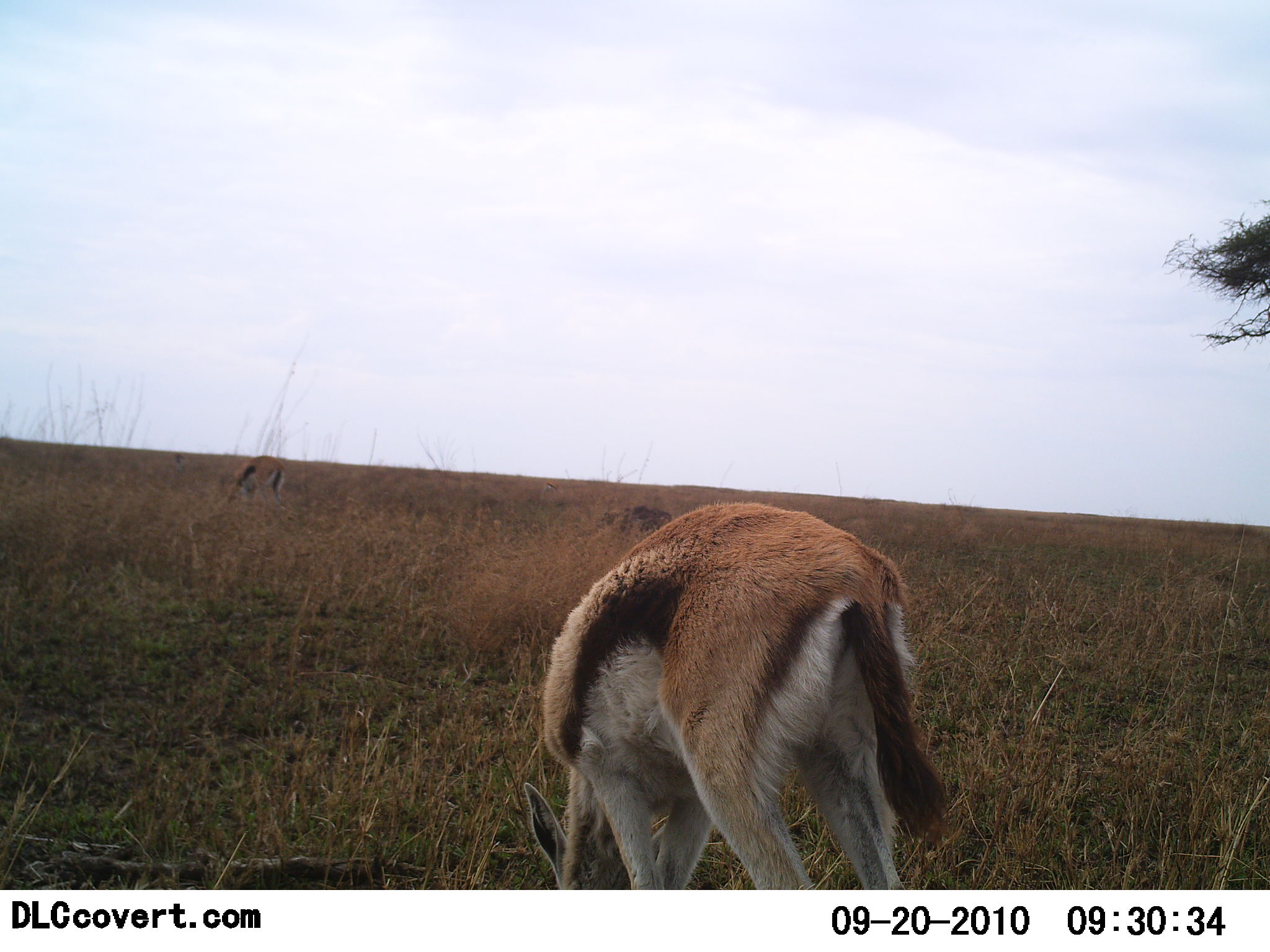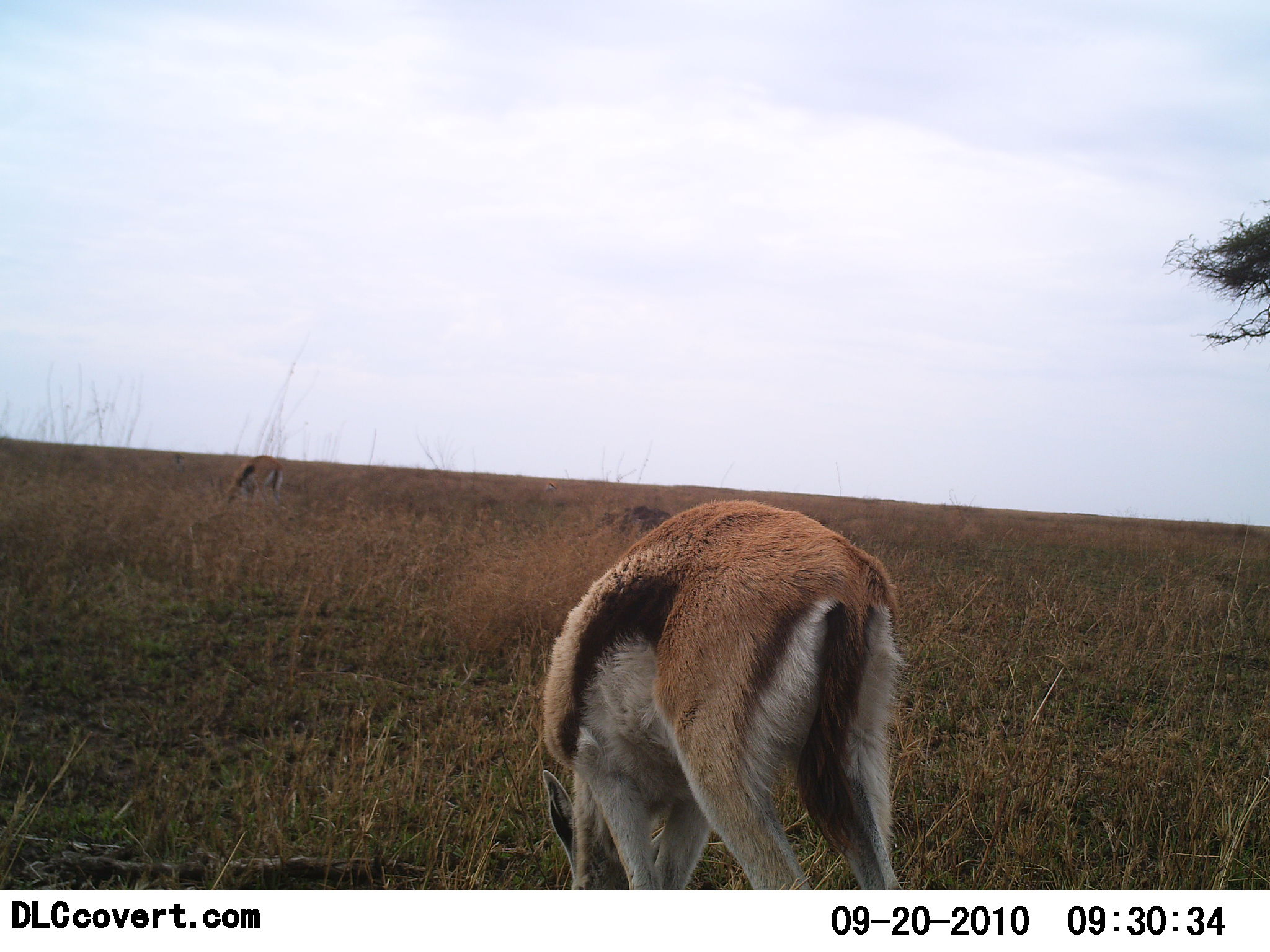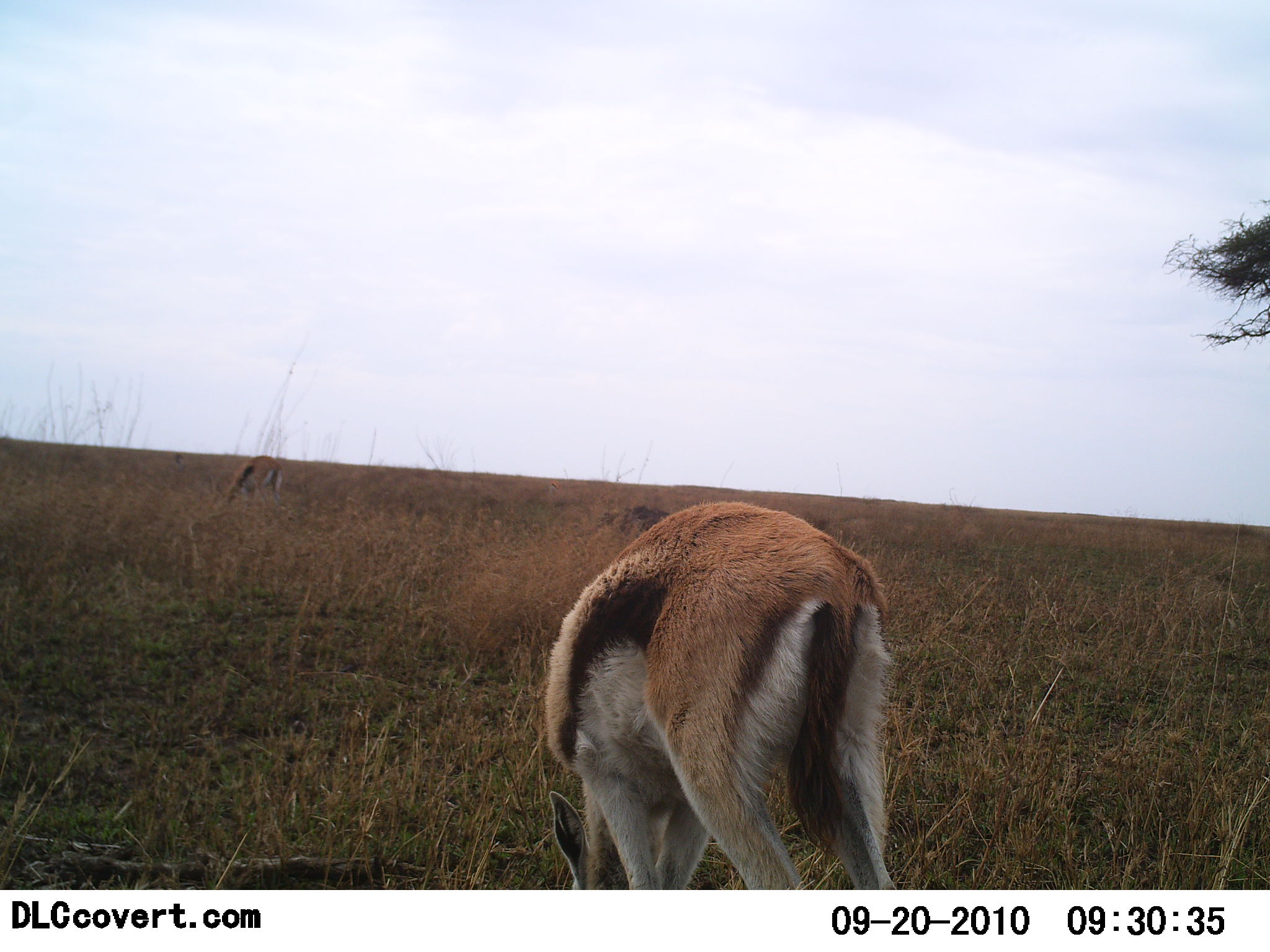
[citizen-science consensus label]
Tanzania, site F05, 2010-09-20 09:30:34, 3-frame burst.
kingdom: Animalia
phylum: Chordata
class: Mammalia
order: Artiodactyla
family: Bovidae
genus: Eudorcas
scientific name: Eudorcas thomsonii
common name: thomson's gazelle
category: gazellethomsons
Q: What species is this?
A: Gazellethomsons (thomson's gazelle) (Eudorcas thomsonii).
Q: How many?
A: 1.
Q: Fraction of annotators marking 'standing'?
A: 18%.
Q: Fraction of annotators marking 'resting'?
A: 0%.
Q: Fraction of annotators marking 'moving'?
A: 0%.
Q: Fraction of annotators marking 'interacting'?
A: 0%.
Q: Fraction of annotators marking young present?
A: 0%.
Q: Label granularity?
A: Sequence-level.